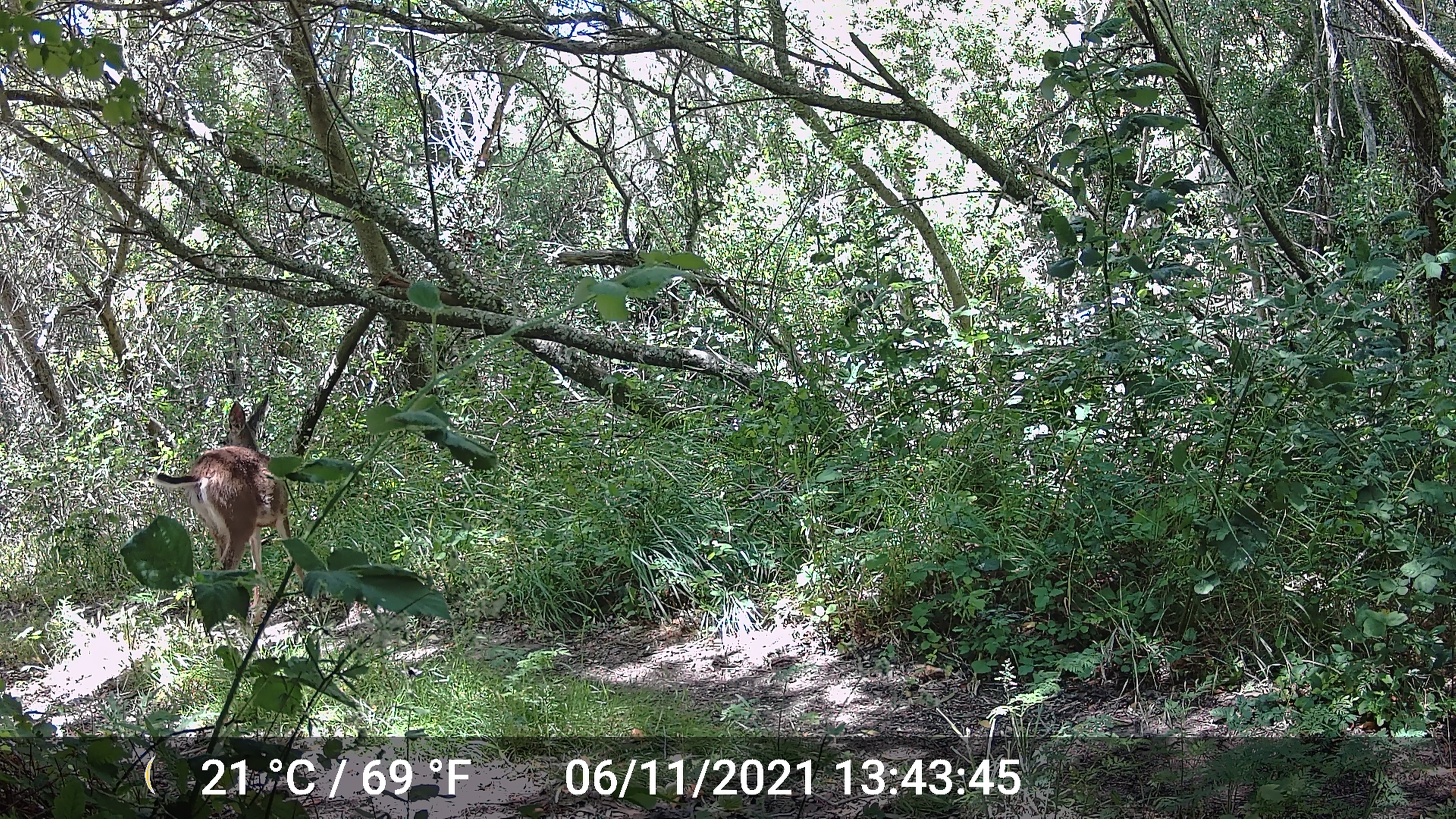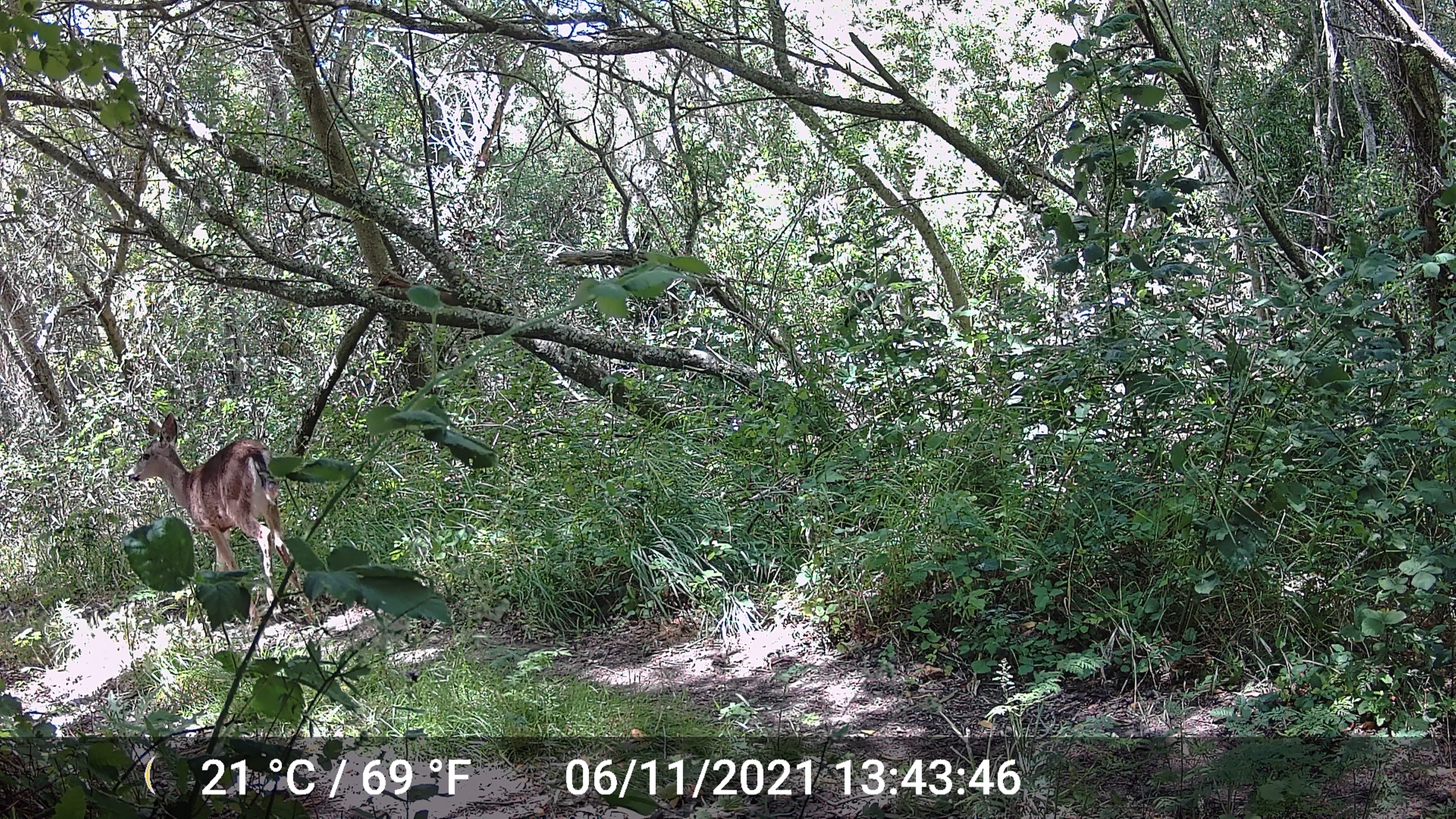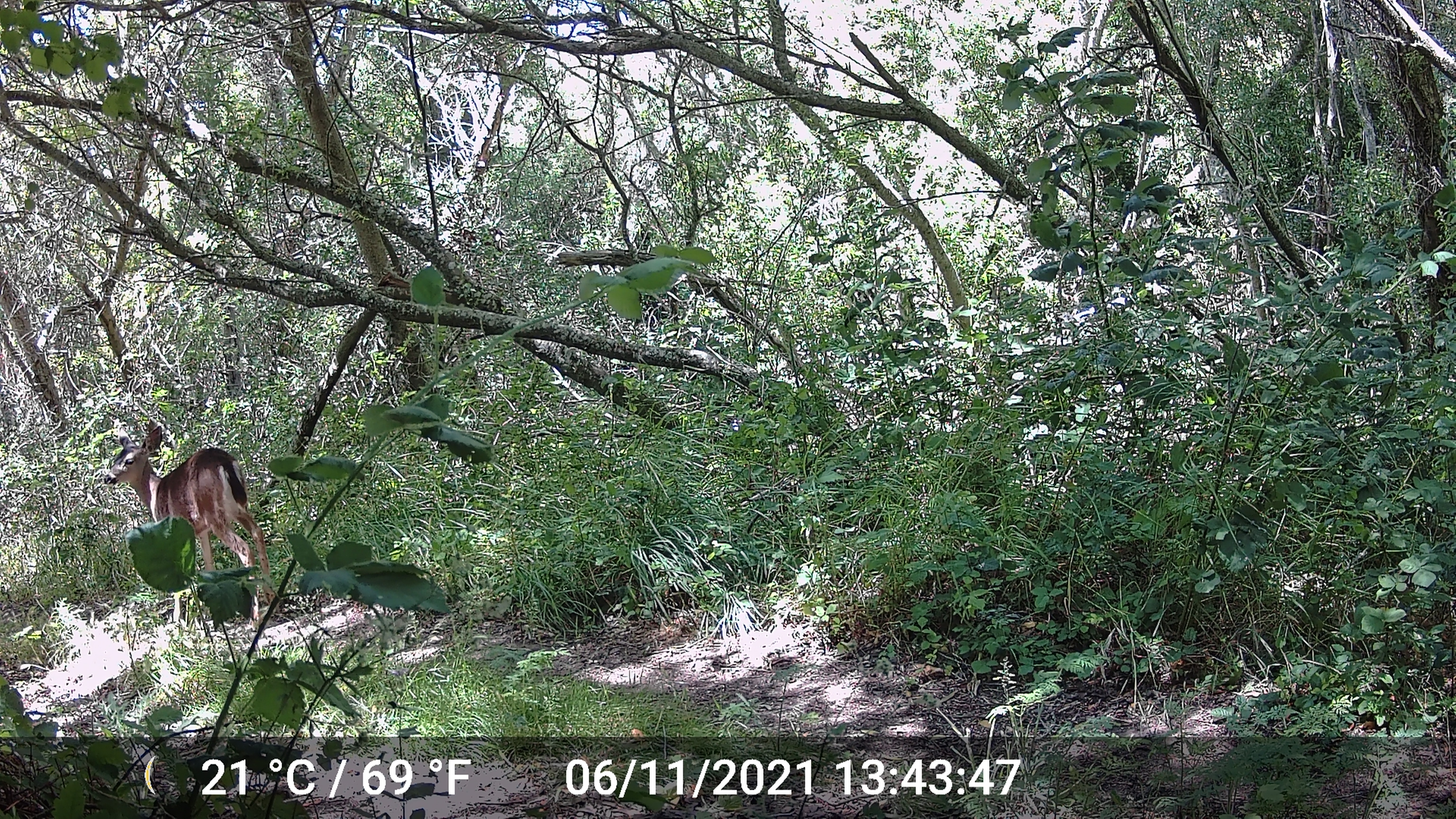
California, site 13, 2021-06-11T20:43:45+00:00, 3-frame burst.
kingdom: Animalia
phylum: Chordata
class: Mammalia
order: Artiodactyla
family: Cervidae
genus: Odocoileus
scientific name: Odocoileus hemionus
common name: mule deer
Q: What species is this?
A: Mule deer (Odocoileus hemionus).